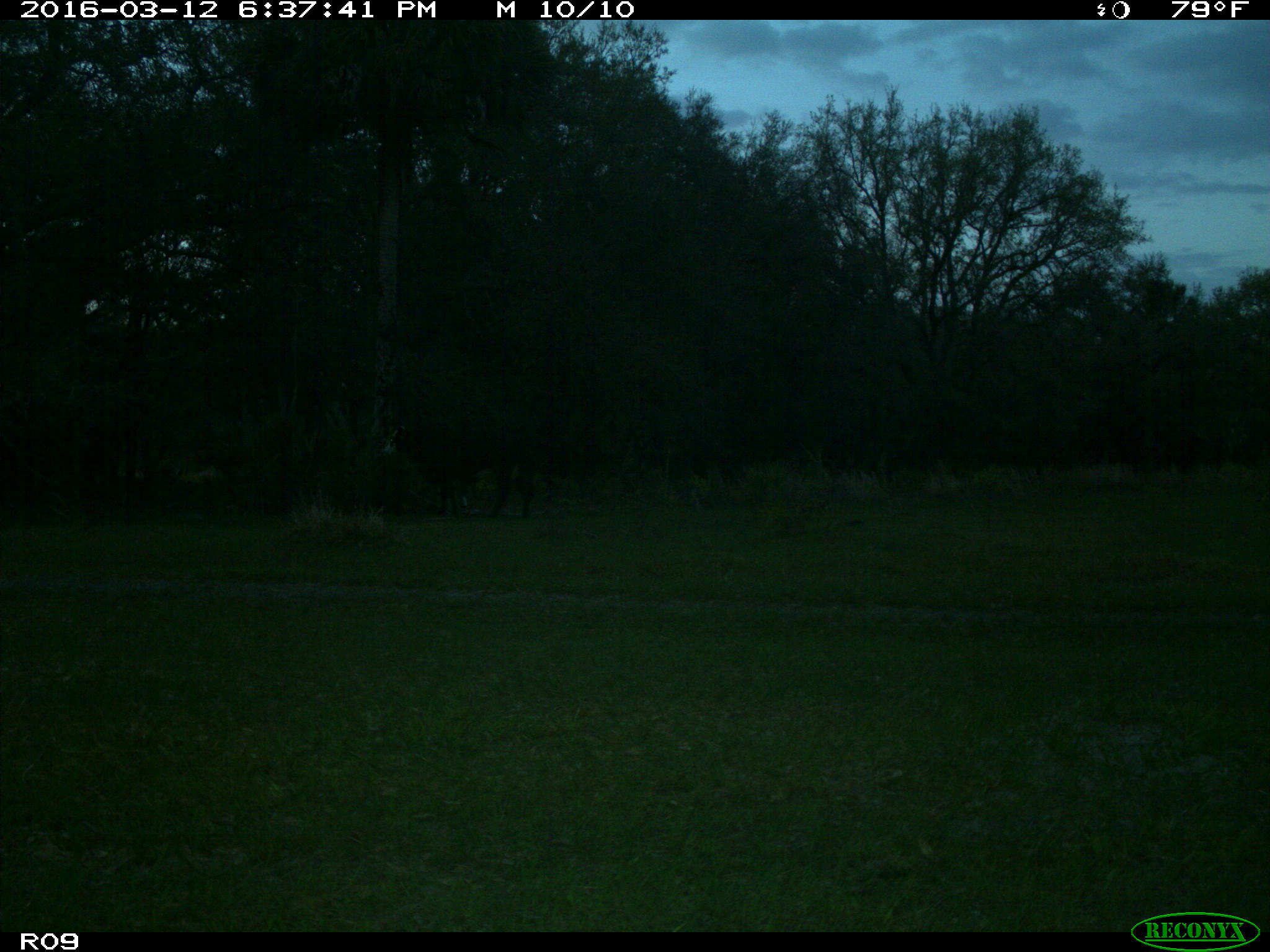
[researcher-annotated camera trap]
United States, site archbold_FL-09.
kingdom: Animalia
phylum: Chordata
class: Mammalia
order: Artiodactyla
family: Bovidae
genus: Bos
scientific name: Bos taurus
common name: domestic cow